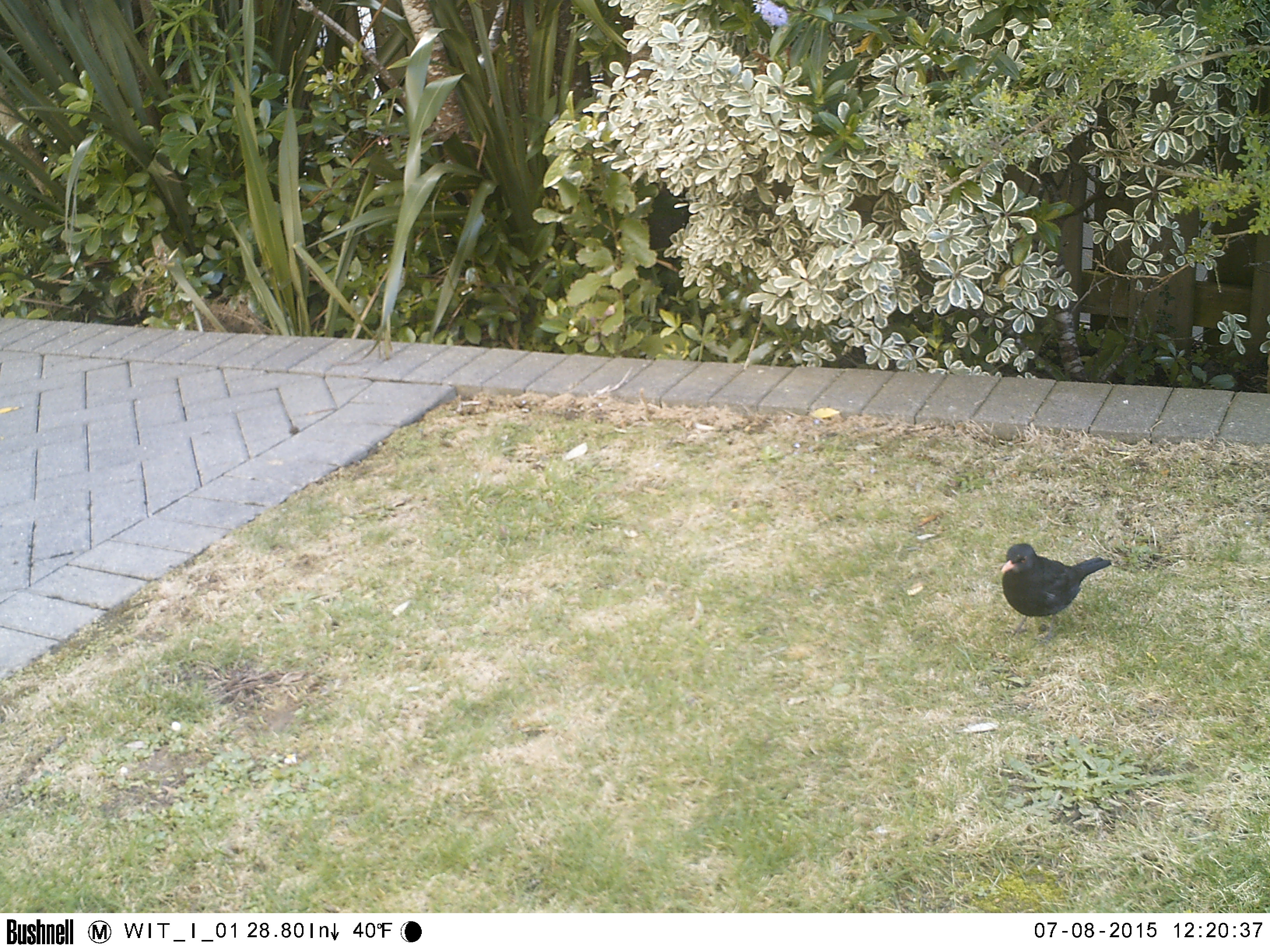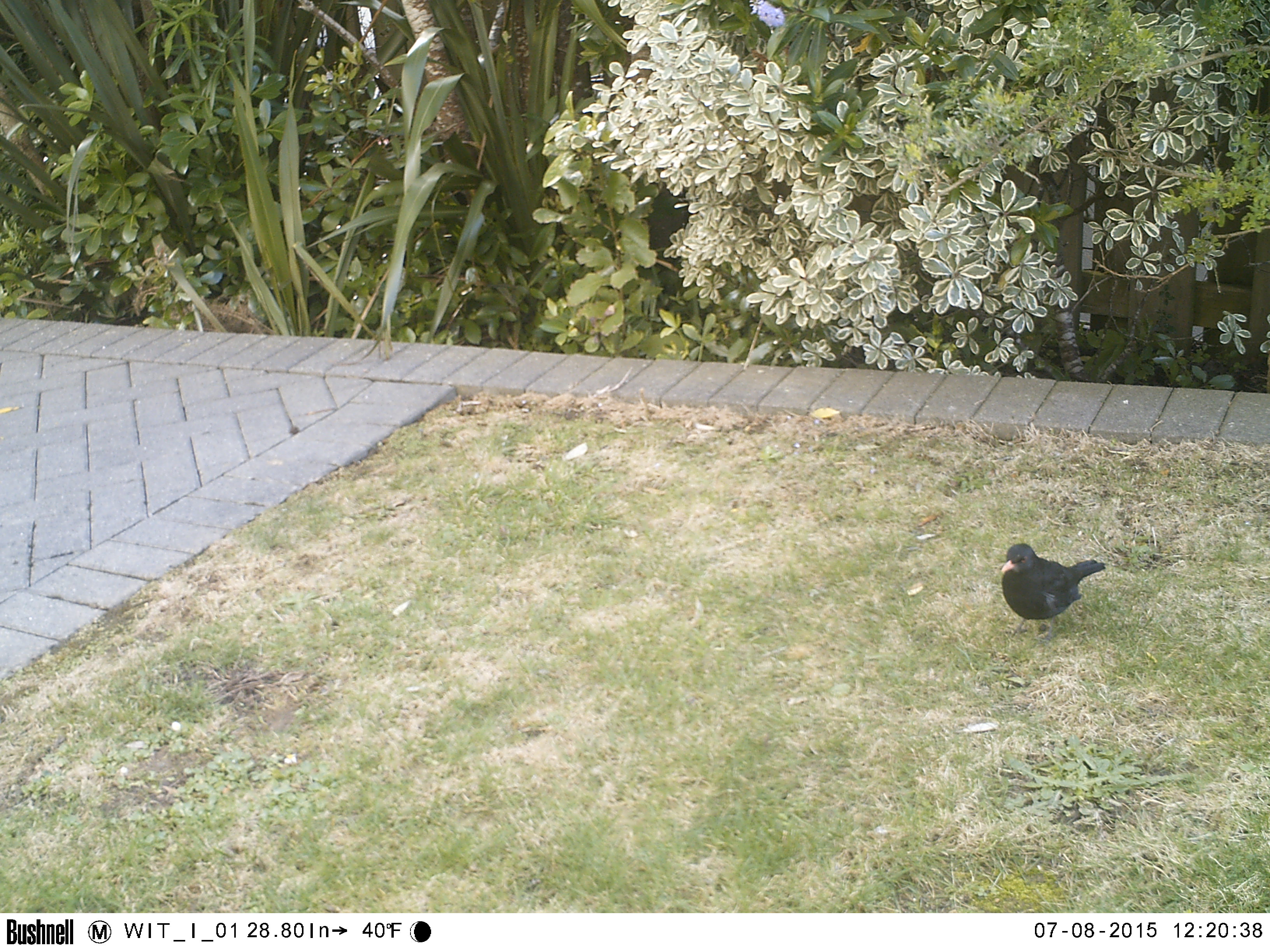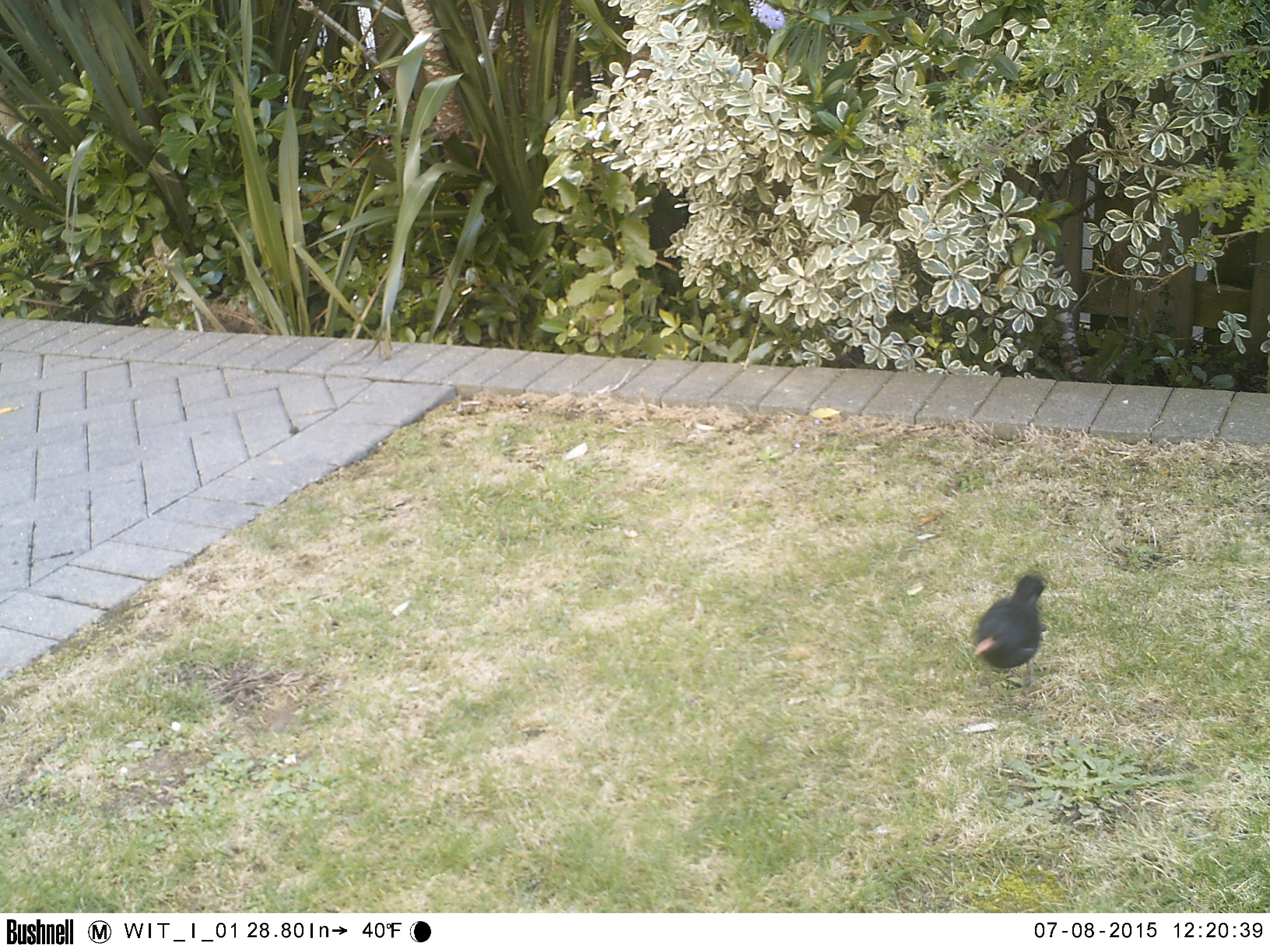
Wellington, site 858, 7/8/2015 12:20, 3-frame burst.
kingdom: Animalia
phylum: Chordata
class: Aves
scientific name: Aves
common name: bird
Bird (Aves).